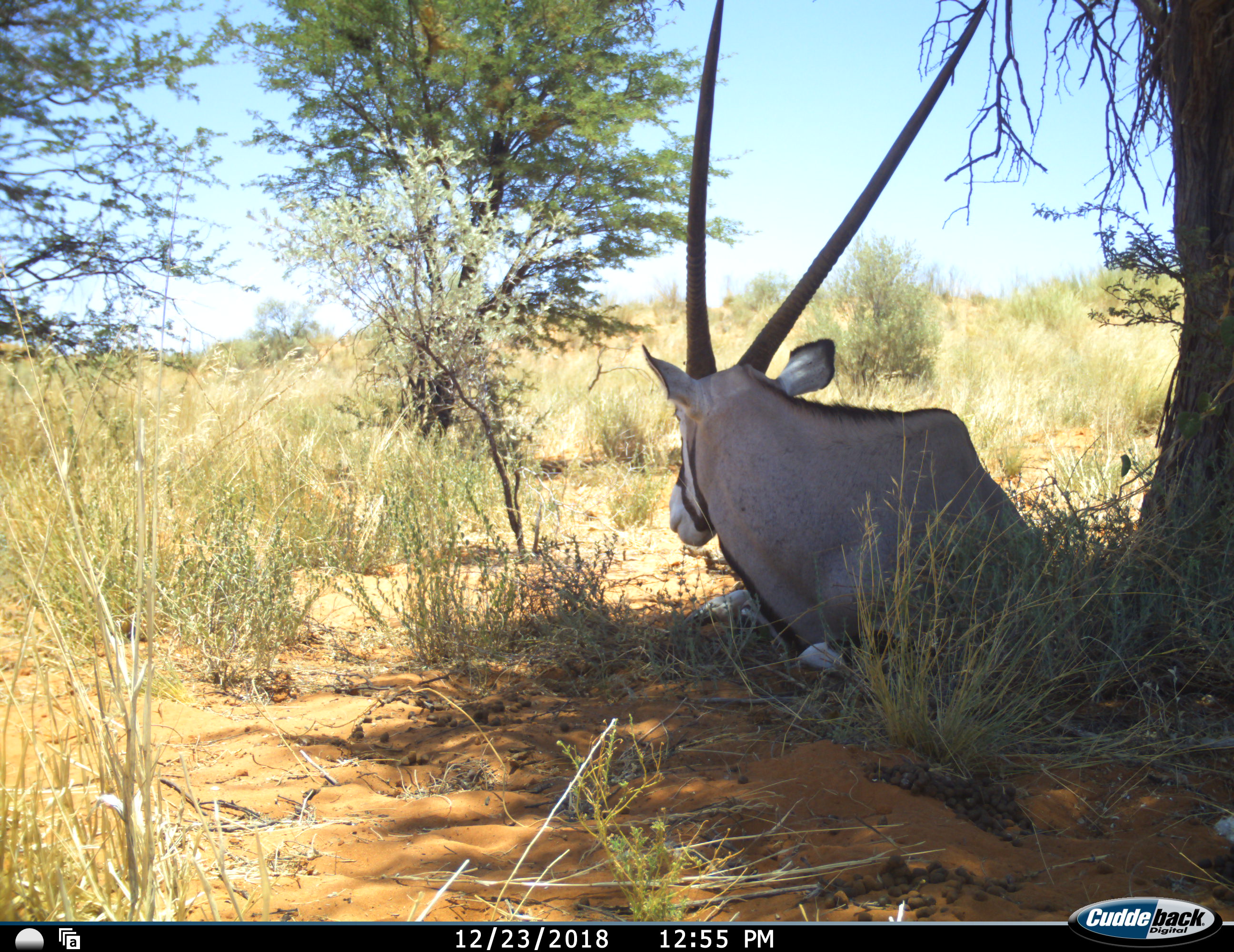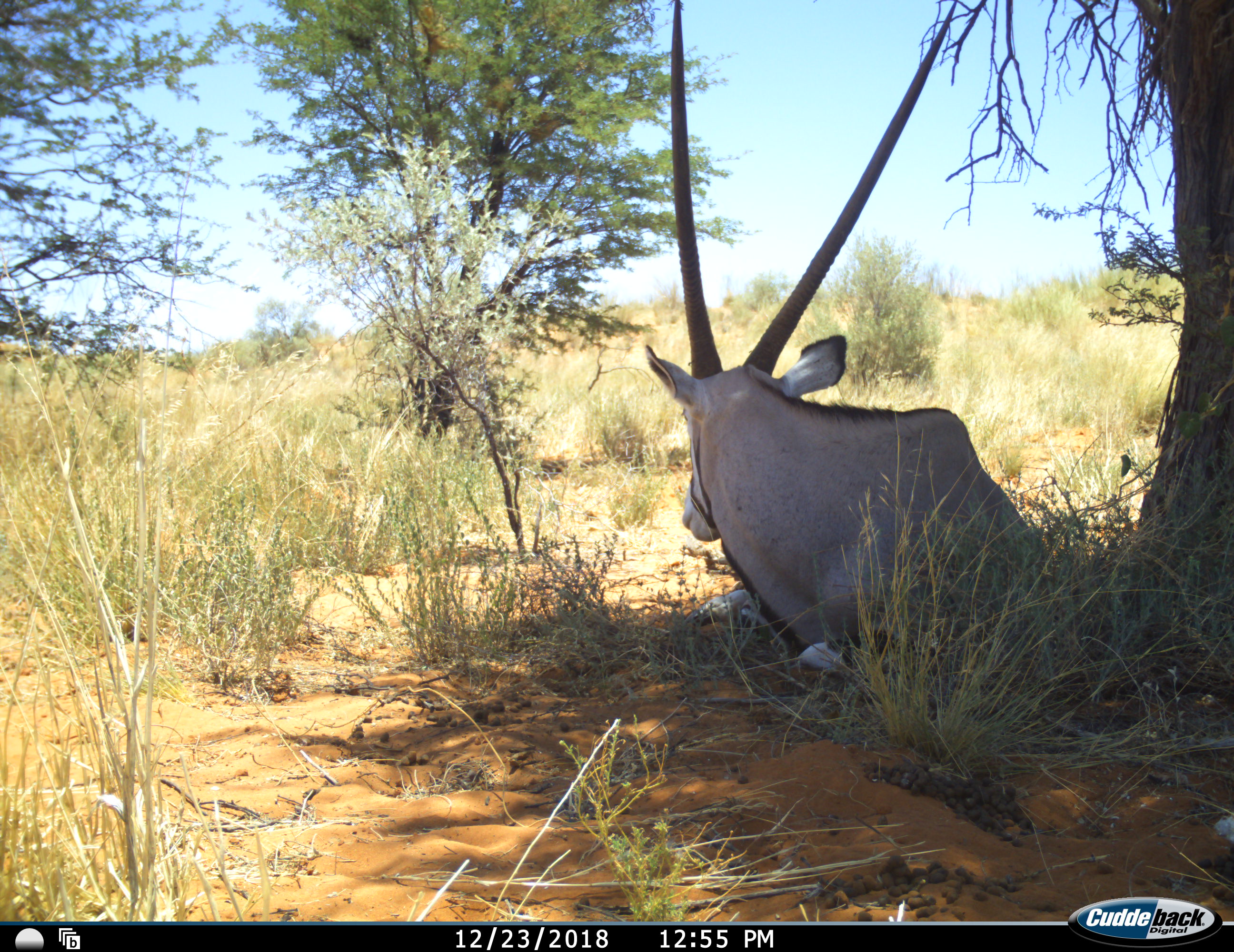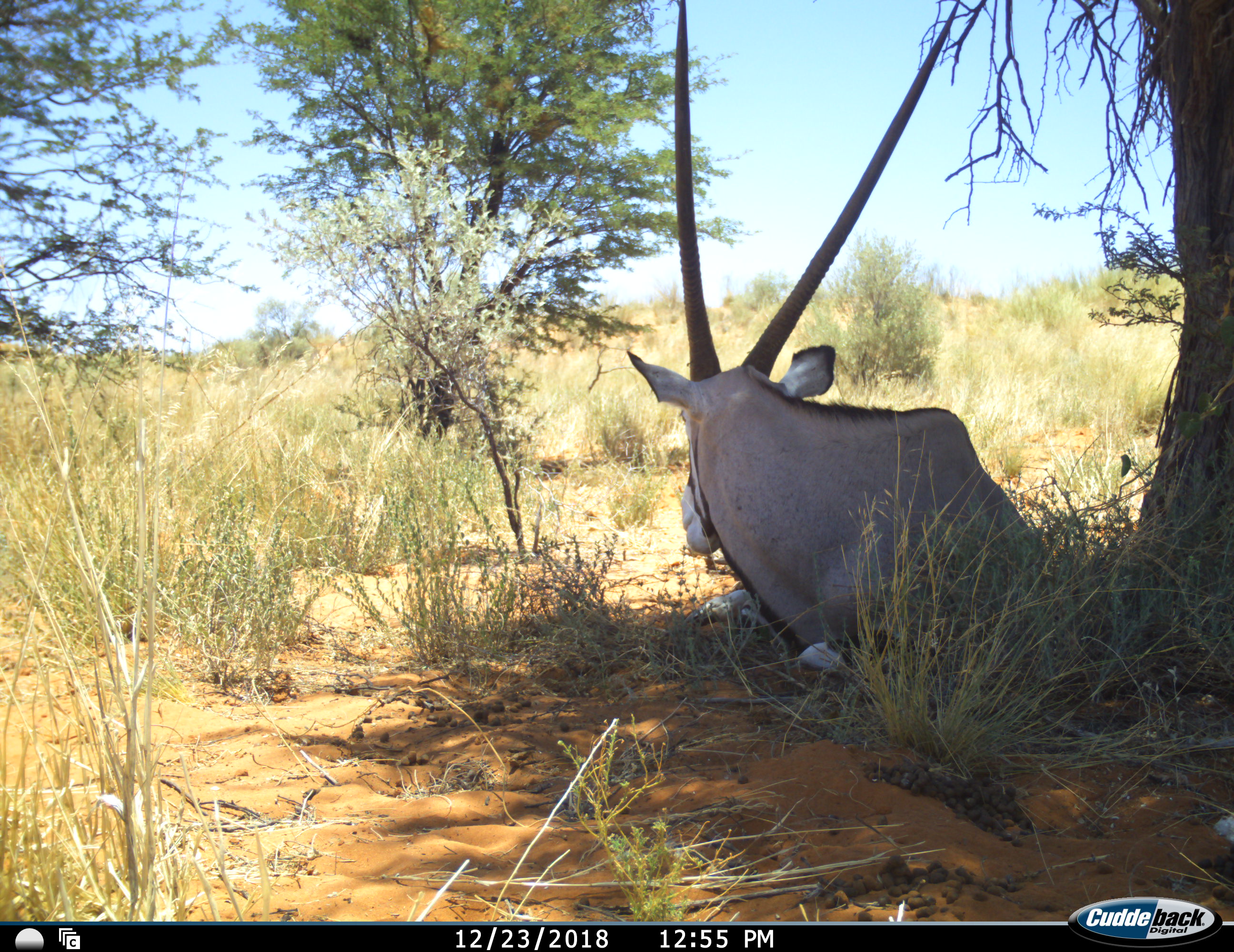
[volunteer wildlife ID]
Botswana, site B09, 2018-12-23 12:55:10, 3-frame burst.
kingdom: Animalia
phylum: Chordata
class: Mammalia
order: Artiodactyla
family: Bovidae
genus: Oryx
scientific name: Oryx gazella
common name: gemsbok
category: gemsbokoryx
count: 1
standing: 0%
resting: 100%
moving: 0%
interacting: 0%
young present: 0%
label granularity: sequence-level